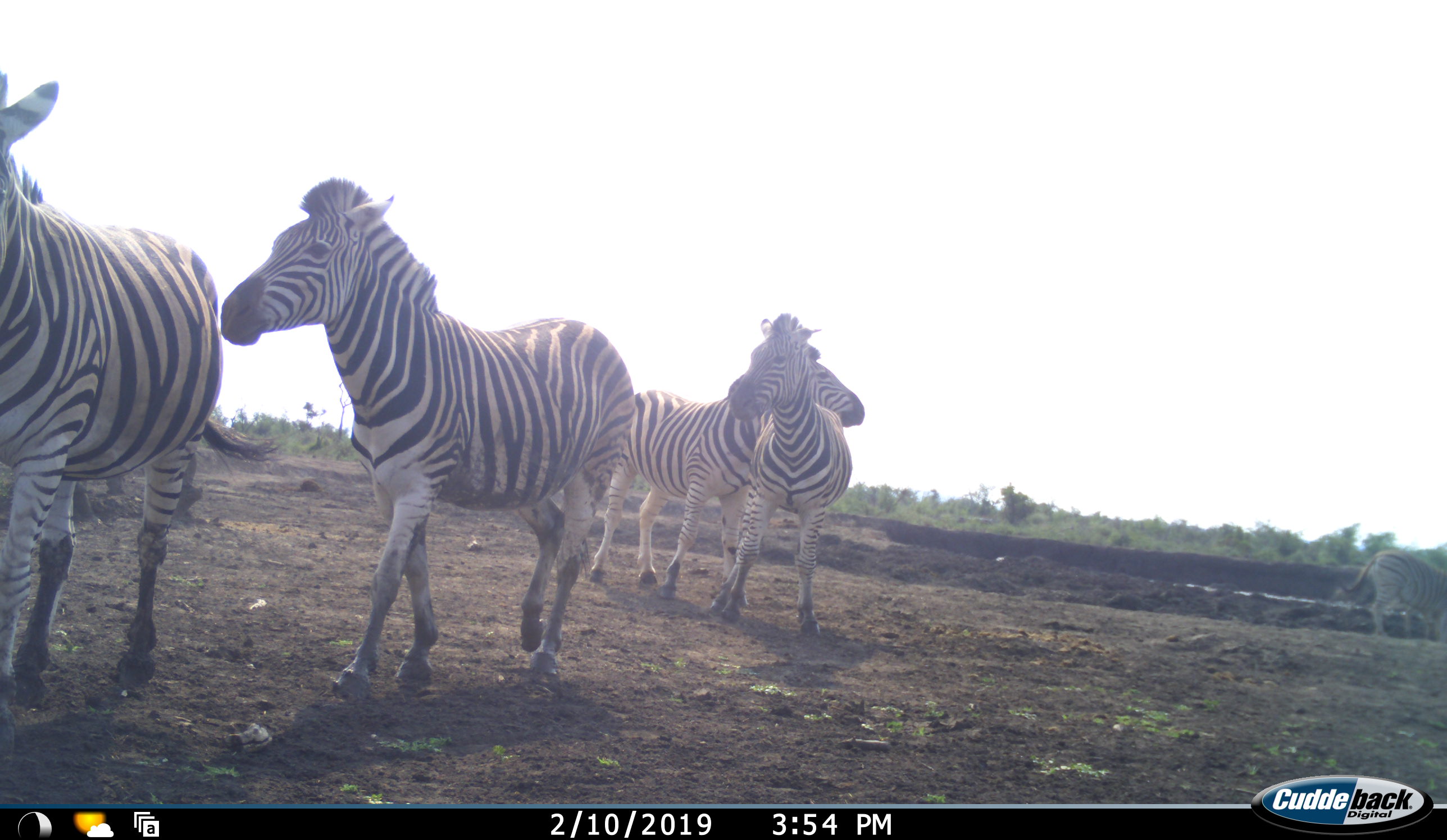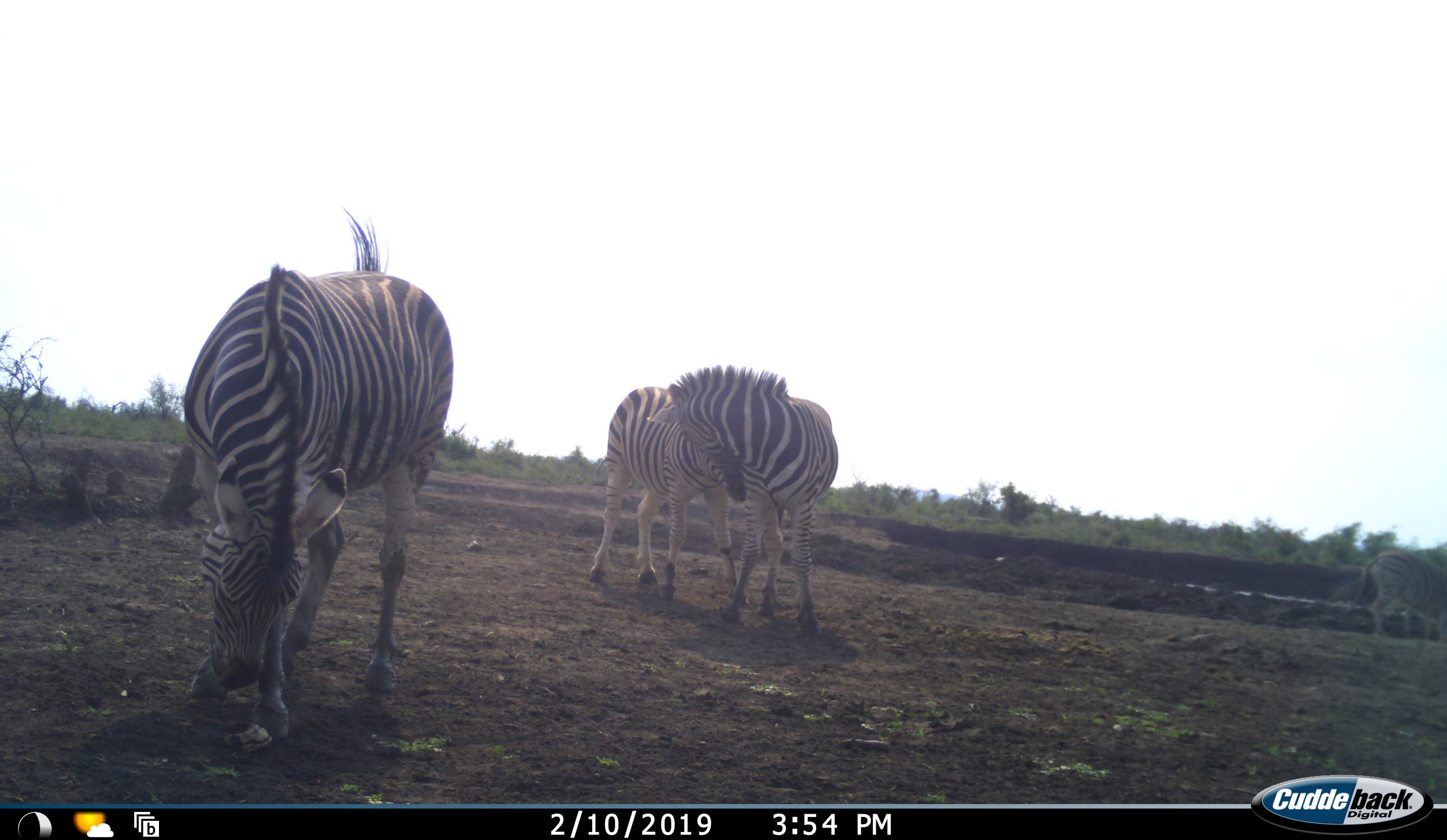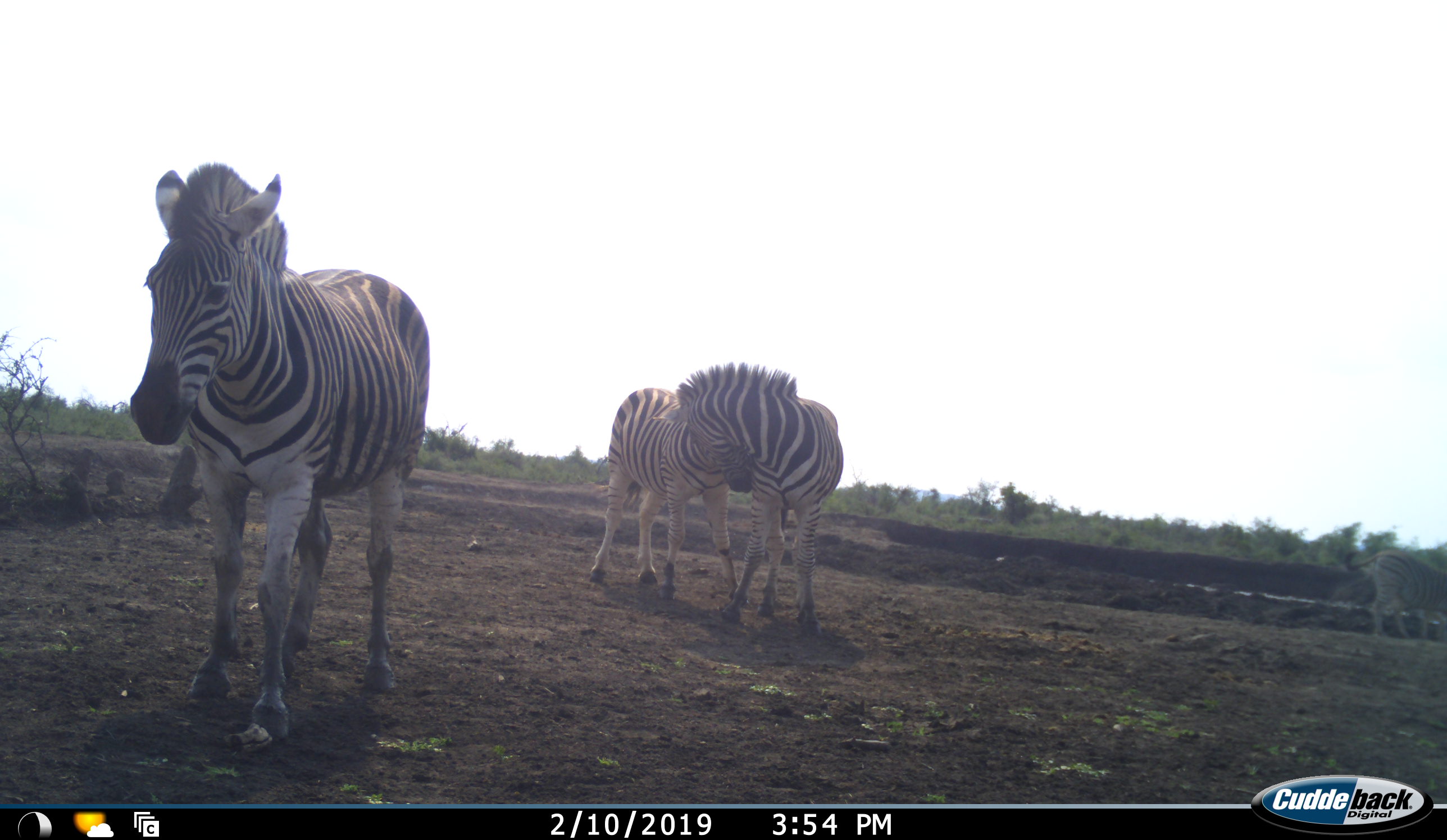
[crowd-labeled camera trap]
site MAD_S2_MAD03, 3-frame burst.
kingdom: Animalia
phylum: Chordata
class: Mammalia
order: Perissodactyla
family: Equidae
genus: Equus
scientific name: Equus quagga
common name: plains zebra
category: zebraplains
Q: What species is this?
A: Zebraplains (plains zebra) (Equus quagga).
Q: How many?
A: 5.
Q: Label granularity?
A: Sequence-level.